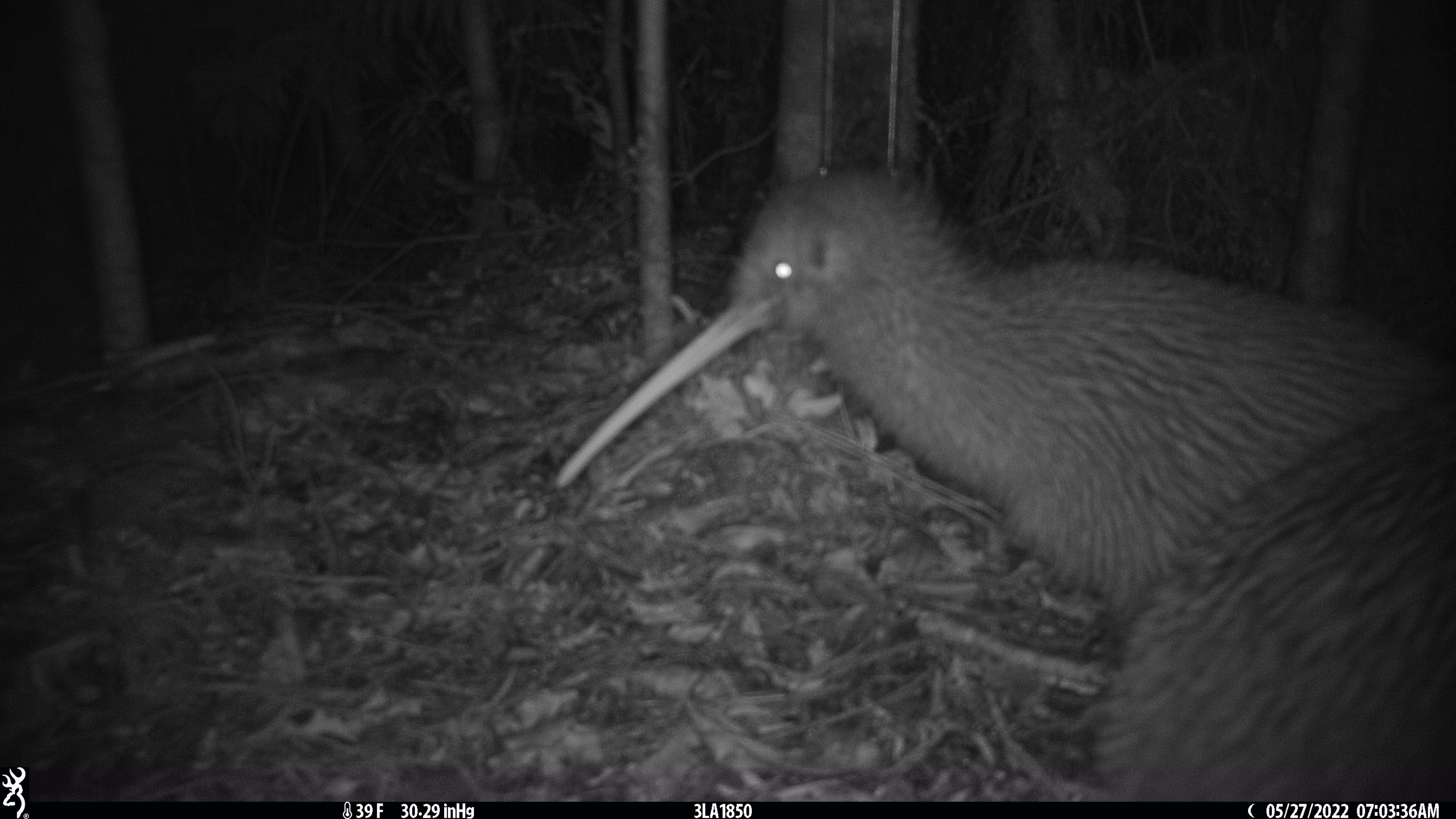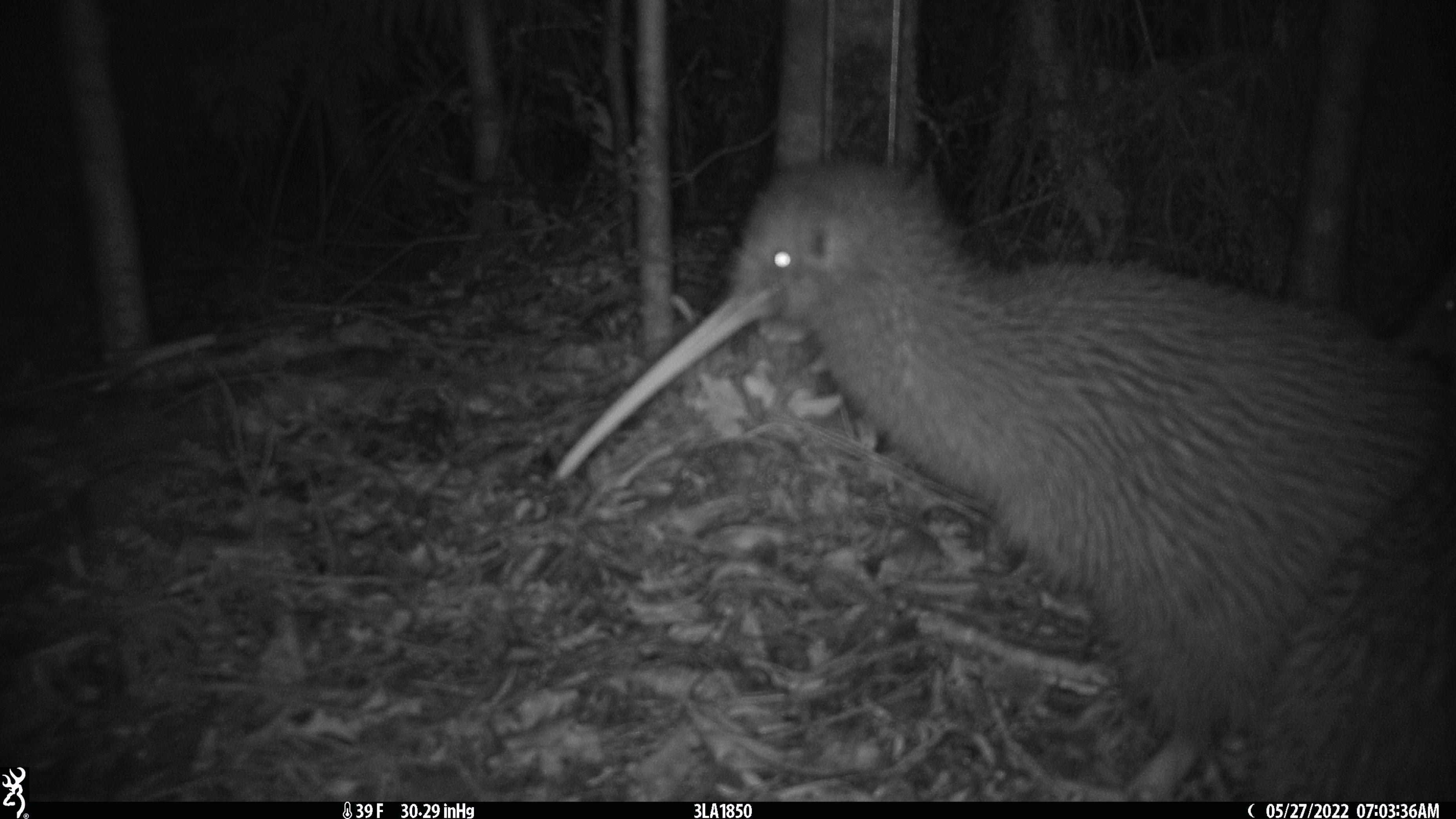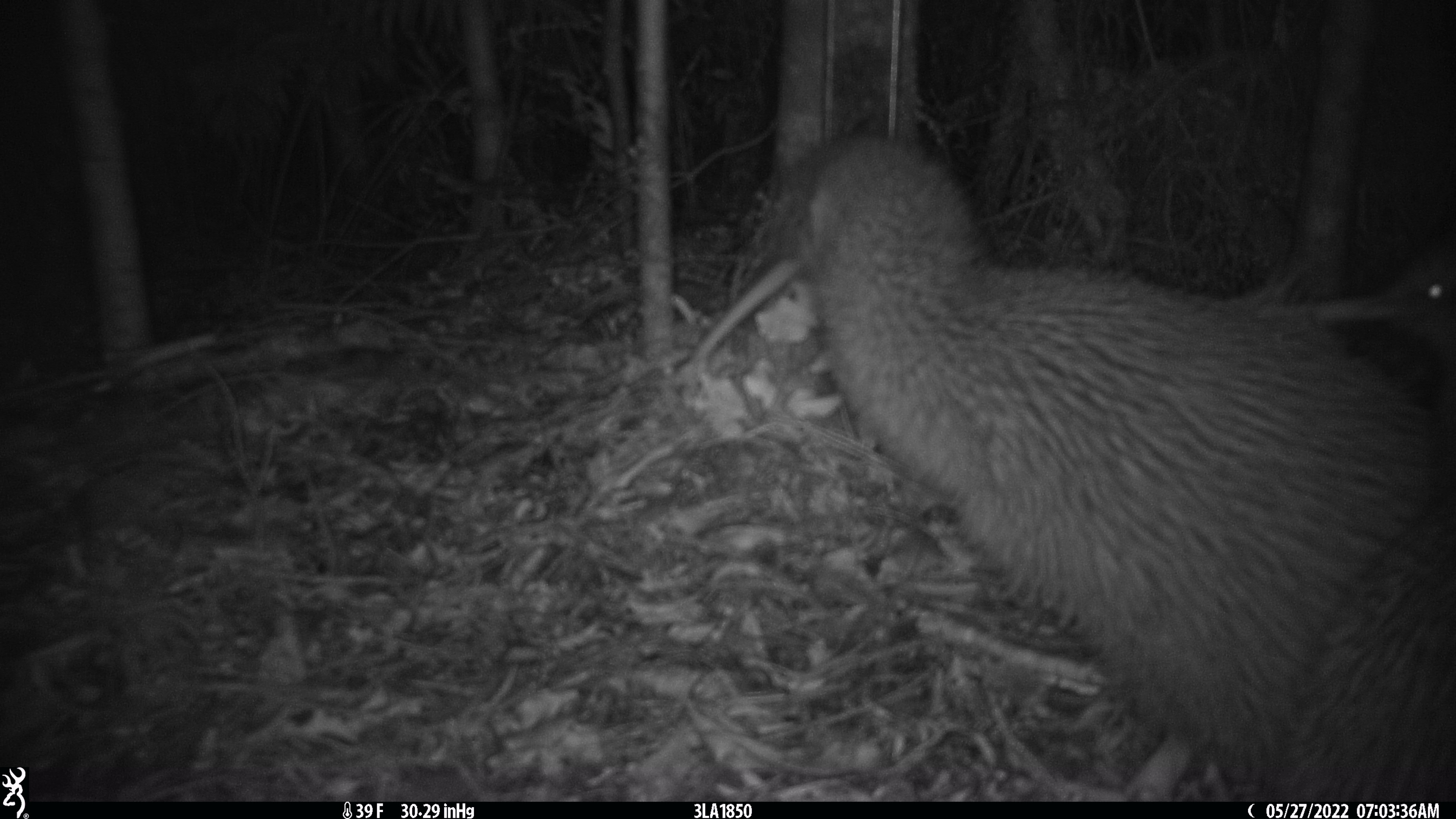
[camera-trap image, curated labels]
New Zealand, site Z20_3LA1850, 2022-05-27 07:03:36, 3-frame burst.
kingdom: Animalia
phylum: Chordata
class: Aves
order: Apterygiformes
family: Apterygidae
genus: Apteryx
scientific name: Apteryx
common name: kiwi